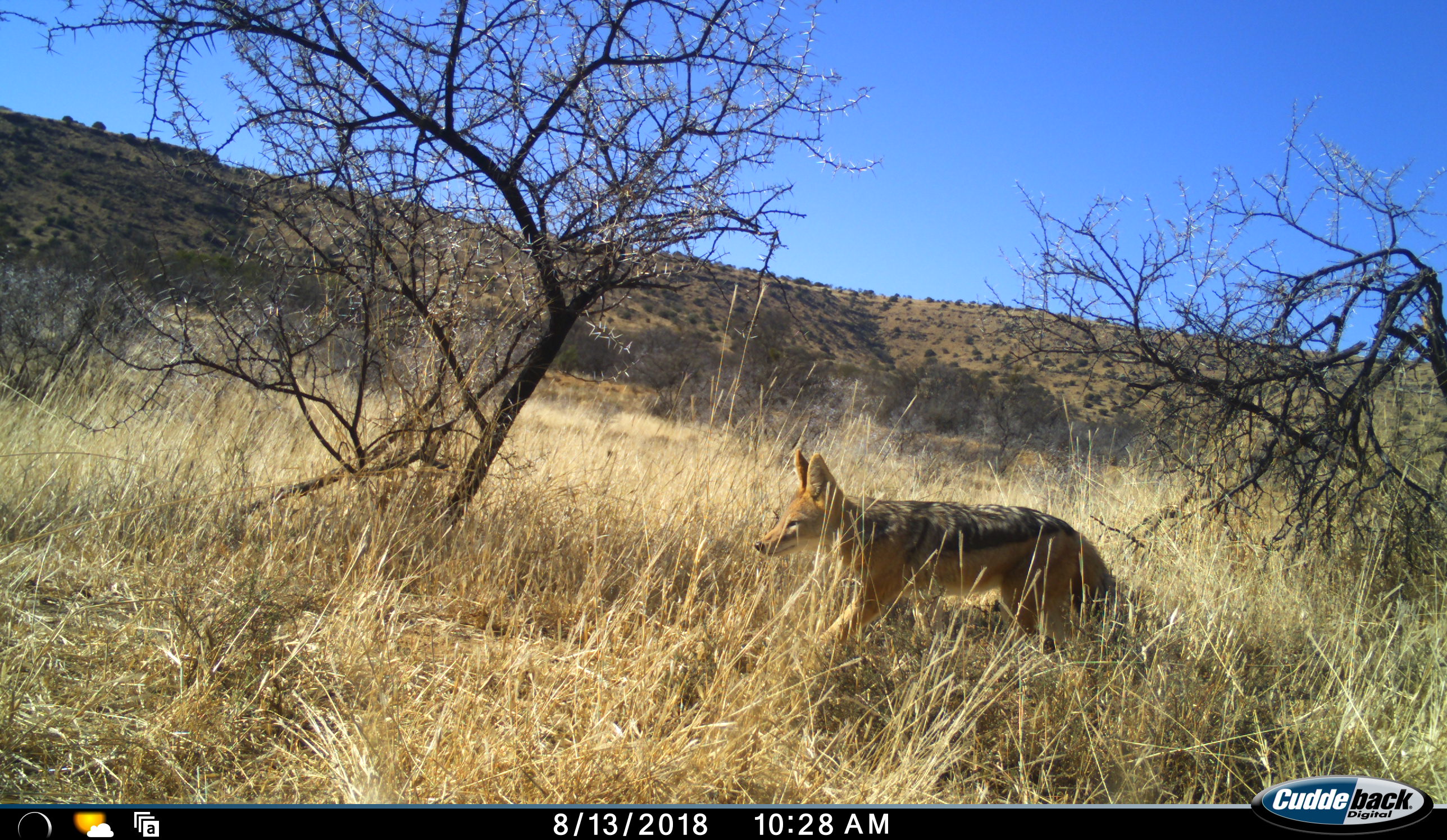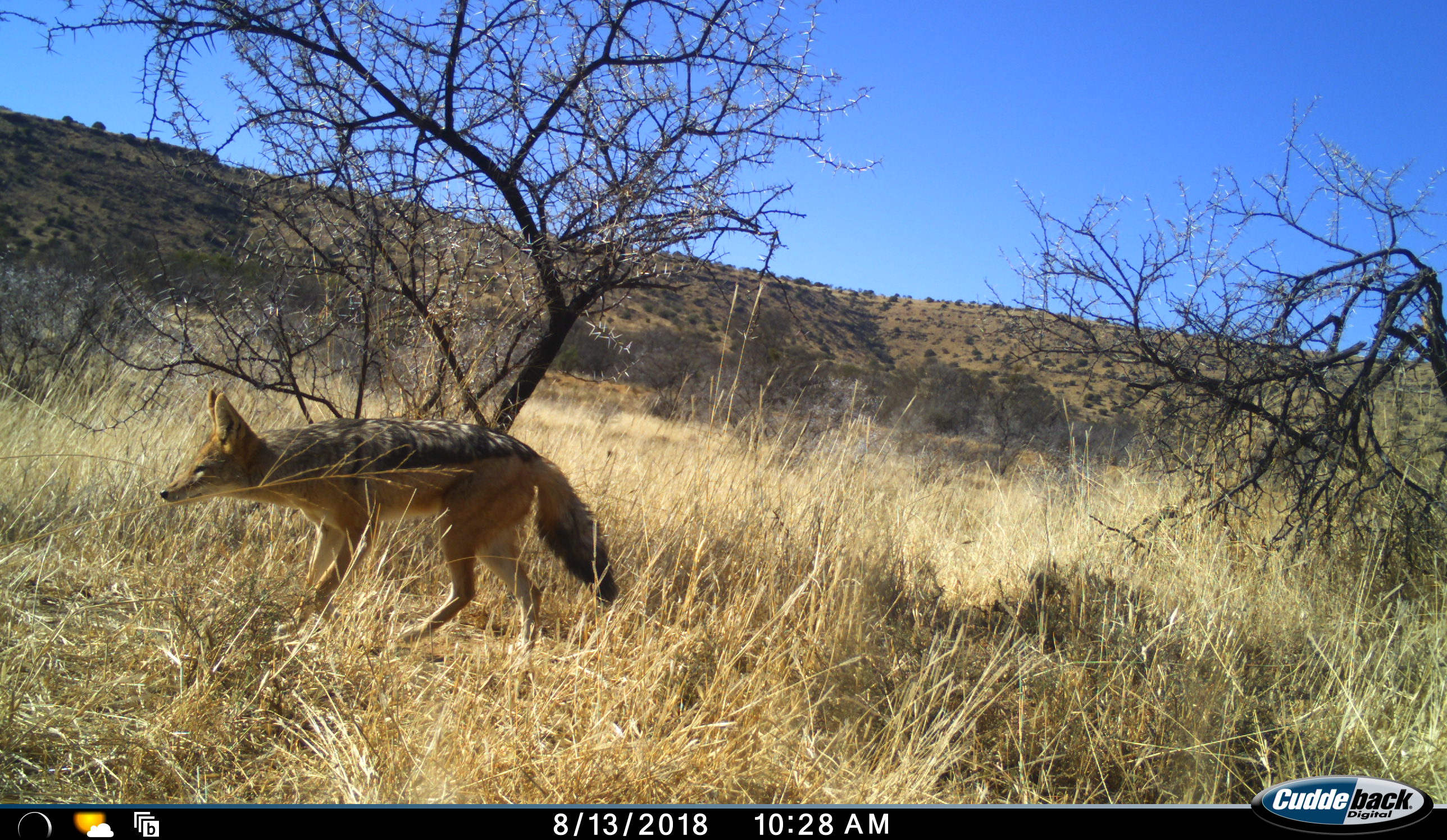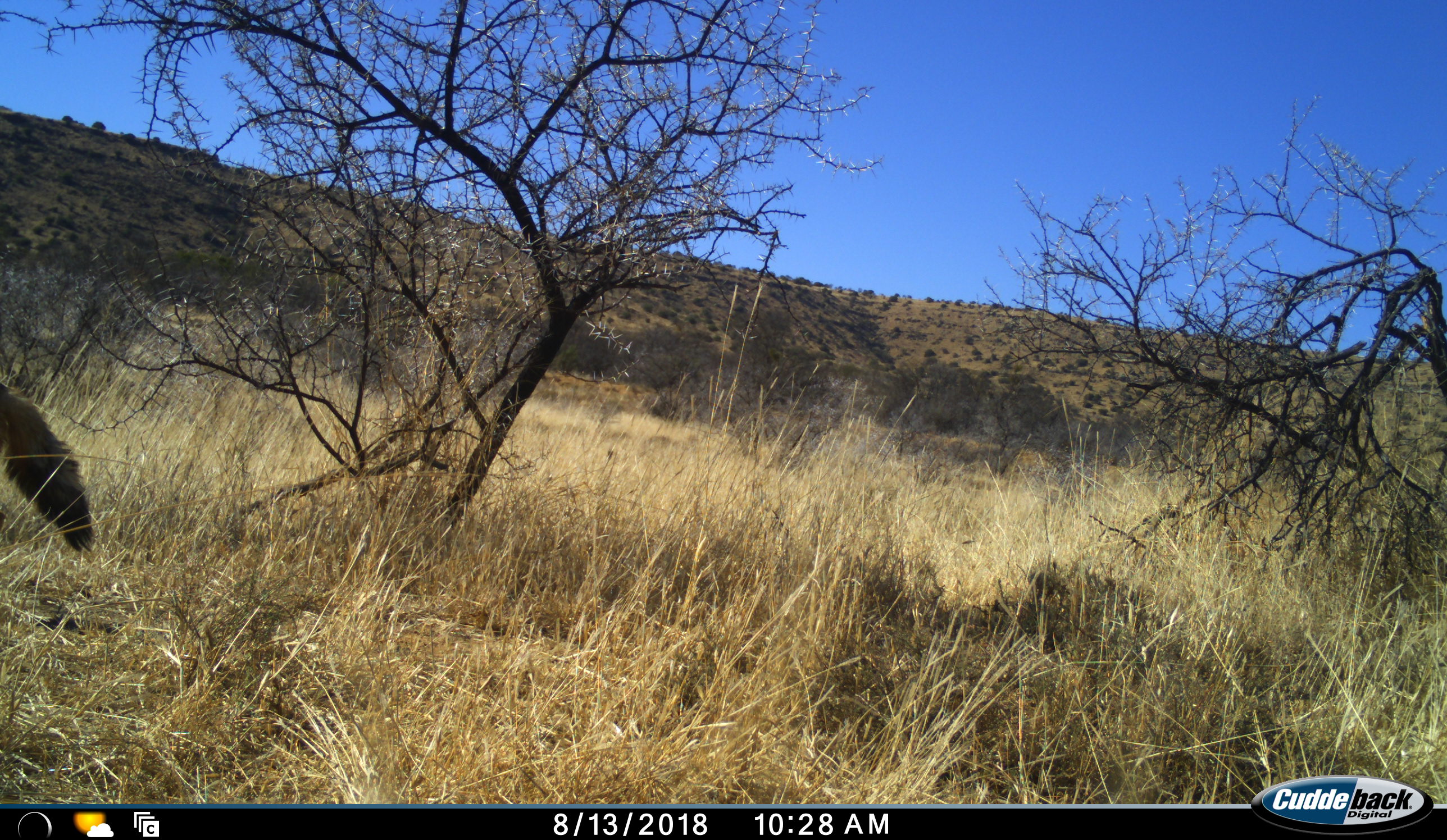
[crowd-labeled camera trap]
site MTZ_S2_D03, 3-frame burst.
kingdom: Animalia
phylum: Chordata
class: Mammalia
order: Carnivora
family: Canidae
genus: Lupulella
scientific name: Lupulella mesomelas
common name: black-backed jackal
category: jackalblackbacked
Jackalblackbacked (black-backed jackal) (Lupulella mesomelas), count 1. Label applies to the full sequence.